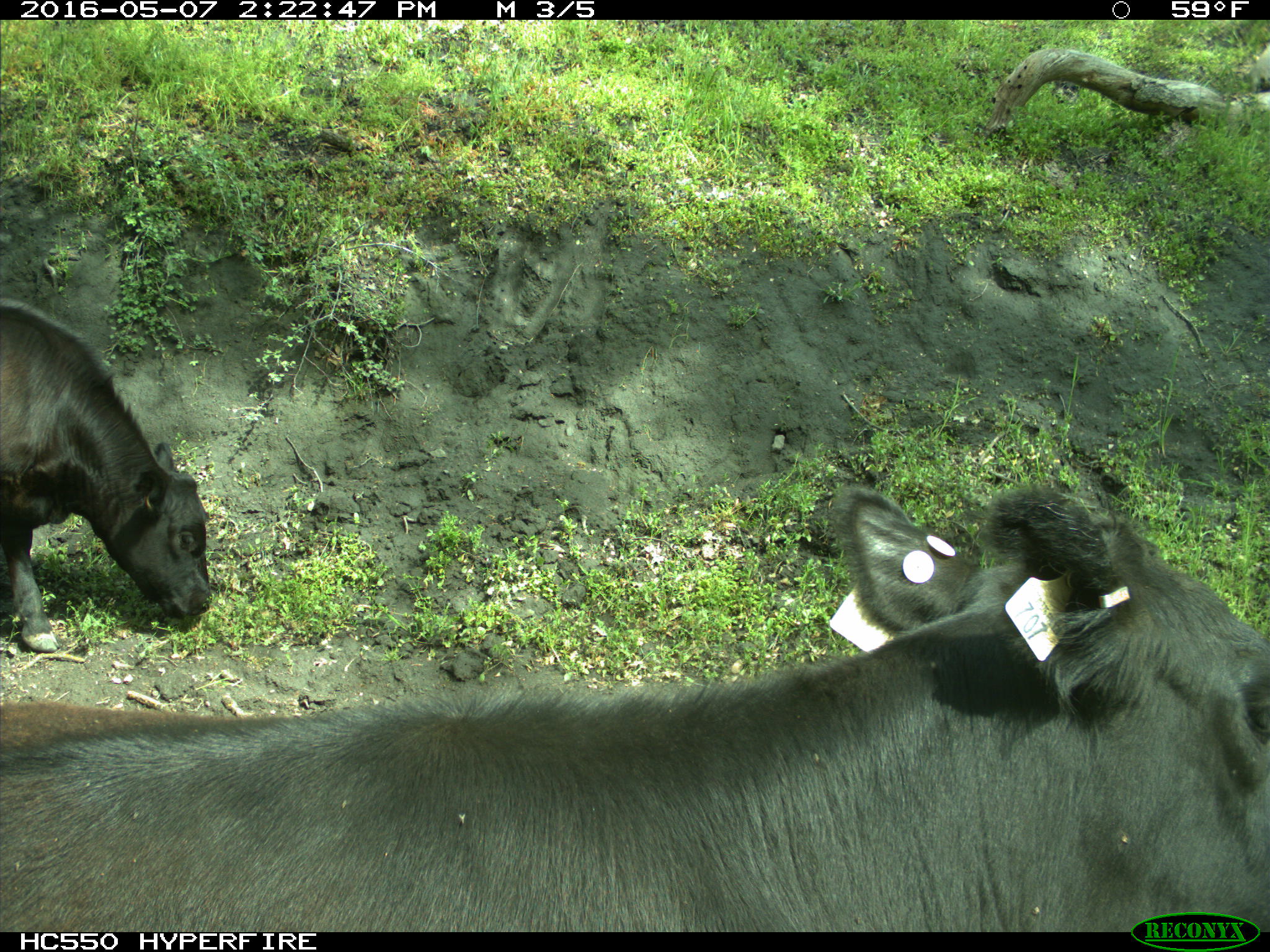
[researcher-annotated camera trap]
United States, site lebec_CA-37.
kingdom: Animalia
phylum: Chordata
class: Mammalia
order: Artiodactyla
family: Bovidae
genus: Bos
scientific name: Bos taurus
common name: domestic cow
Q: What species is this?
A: Bos taurus (domestic cow).